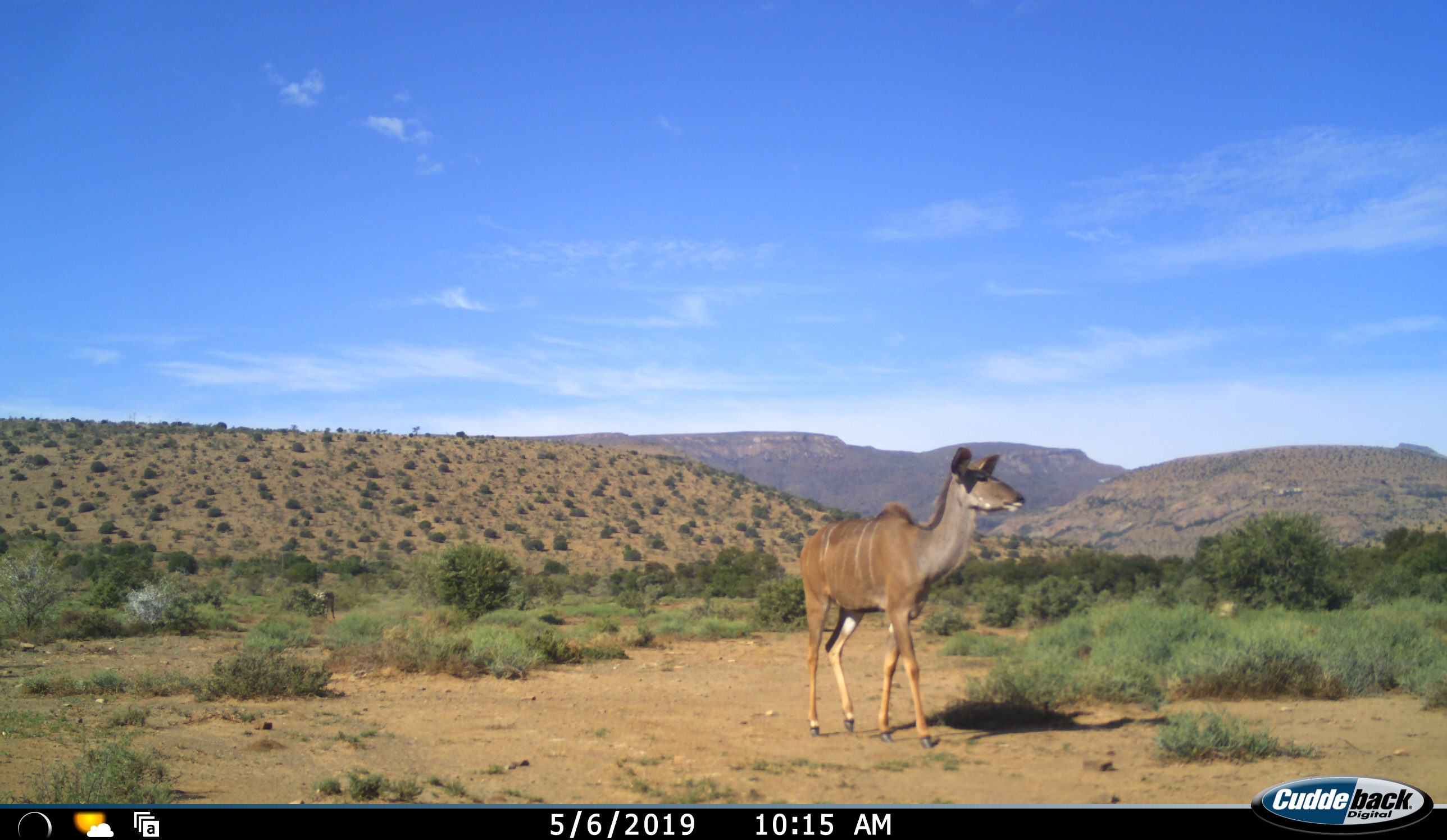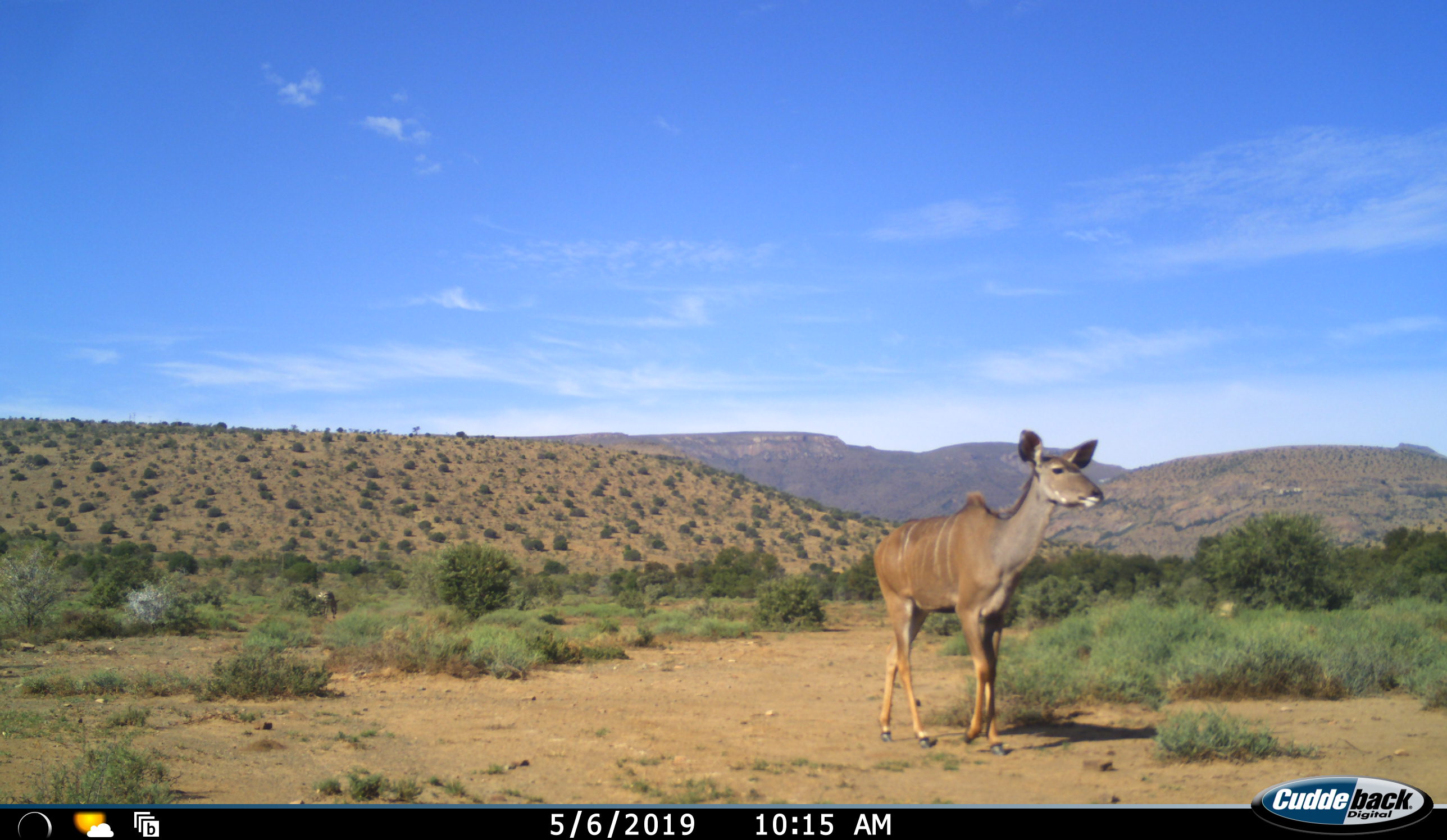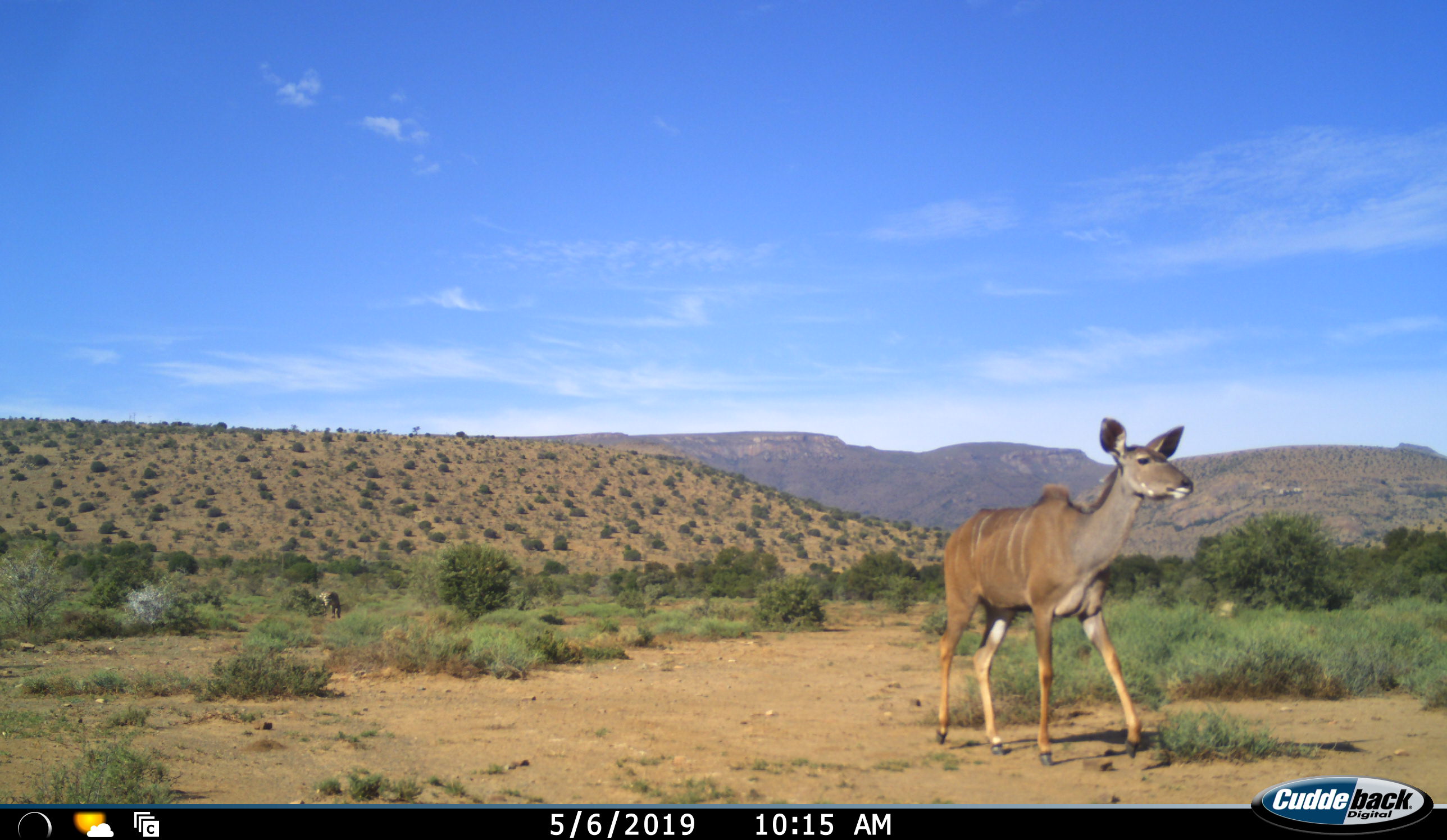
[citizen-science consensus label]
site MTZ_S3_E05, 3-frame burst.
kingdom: Animalia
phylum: Chordata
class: Mammalia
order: Artiodactyla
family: Bovidae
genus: Tragelaphus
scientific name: Tragelaphus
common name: kudu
Kudu (Tragelaphus), count 1. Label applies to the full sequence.